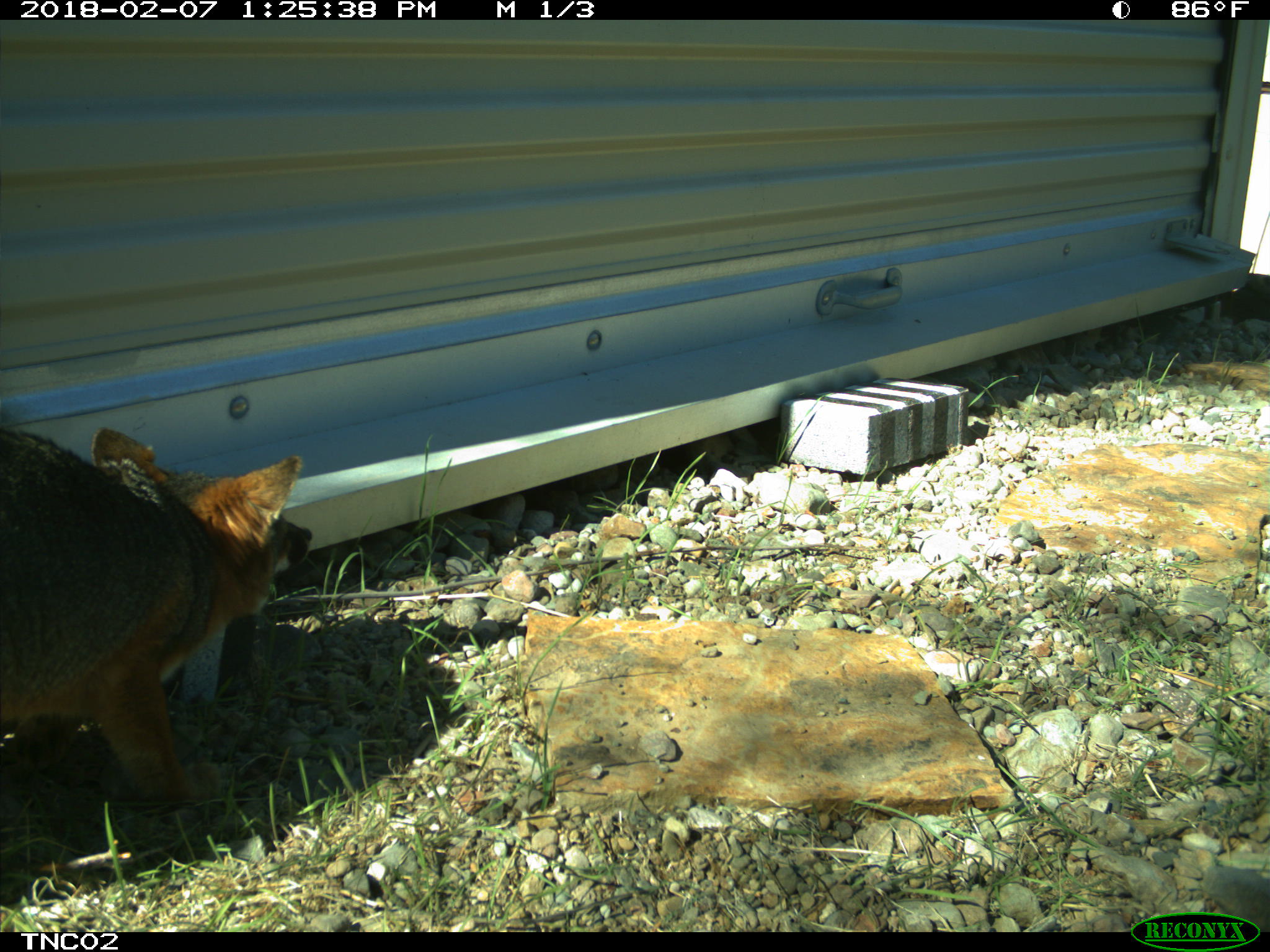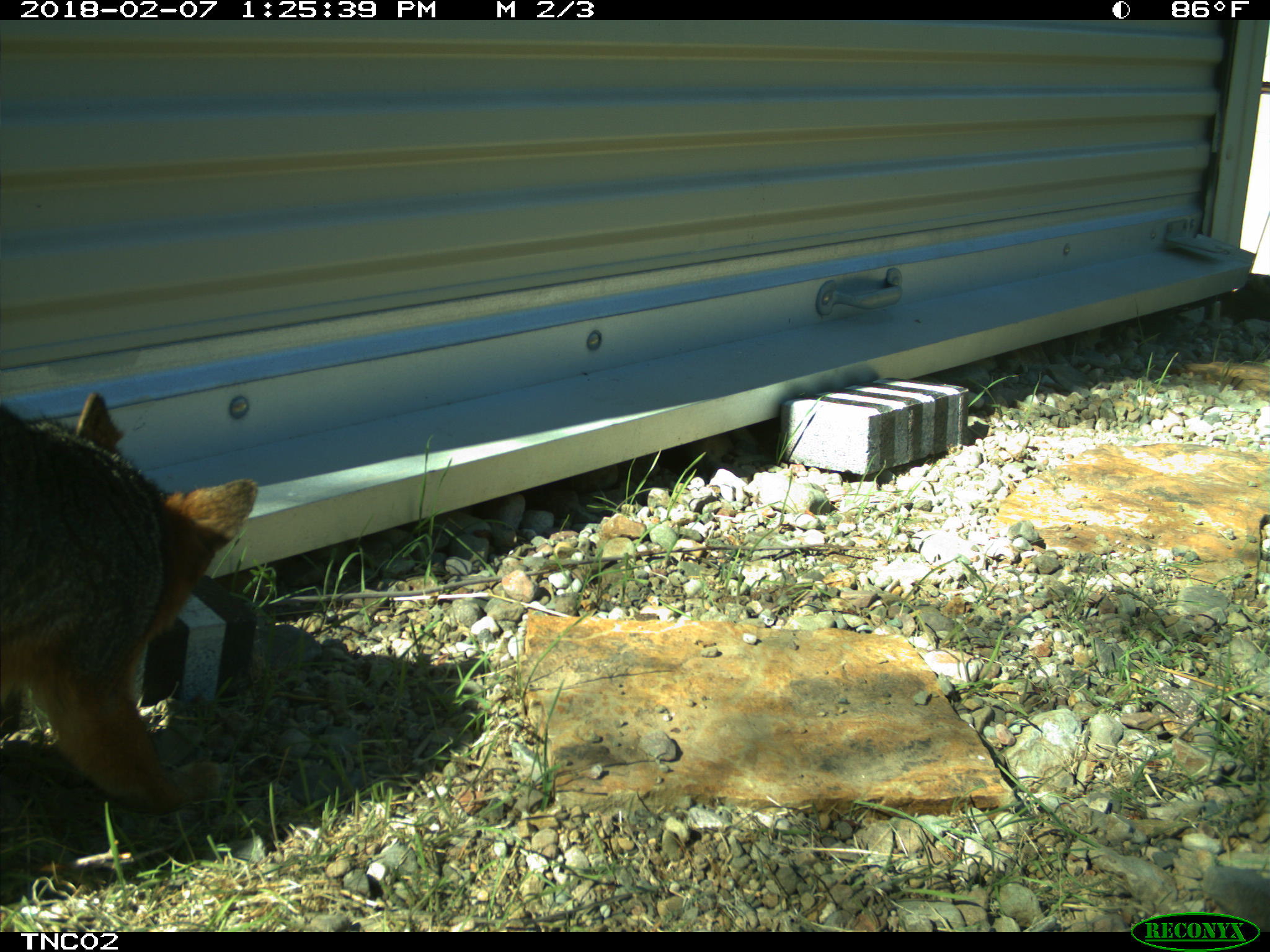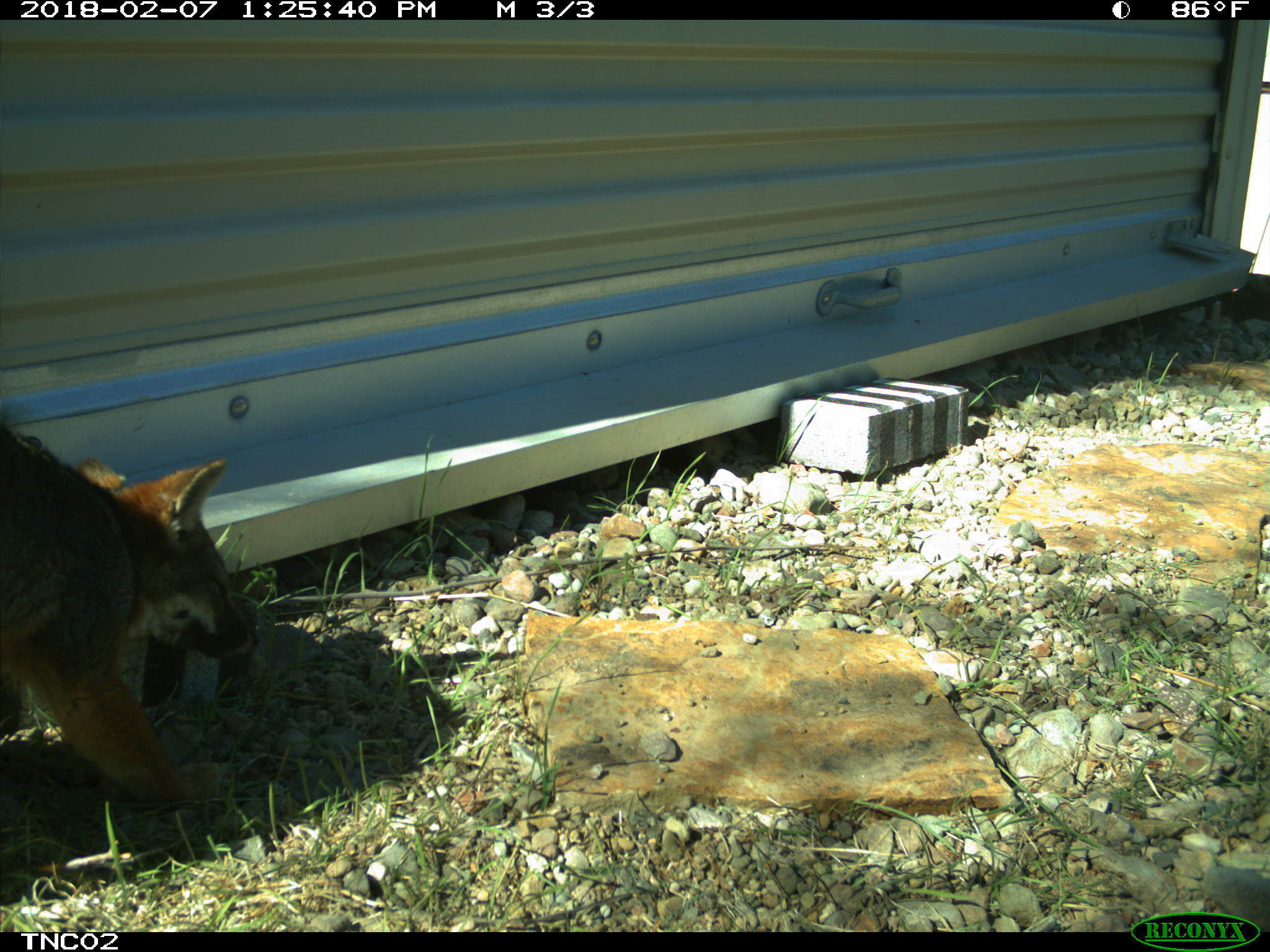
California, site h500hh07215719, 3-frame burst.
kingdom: Animalia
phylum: Chordata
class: Mammalia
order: Carnivora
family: Canidae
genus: Urocyon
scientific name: Urocyon littoralis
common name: island fox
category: fox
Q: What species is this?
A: Fox (island fox) (Urocyon littoralis).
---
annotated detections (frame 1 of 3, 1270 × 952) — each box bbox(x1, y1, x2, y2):
fox: bbox(0, 423, 312, 809)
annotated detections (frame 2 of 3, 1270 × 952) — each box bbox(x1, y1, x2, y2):
fox: bbox(0, 391, 259, 812)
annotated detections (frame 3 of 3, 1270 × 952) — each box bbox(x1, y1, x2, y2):
fox: bbox(0, 428, 258, 801)